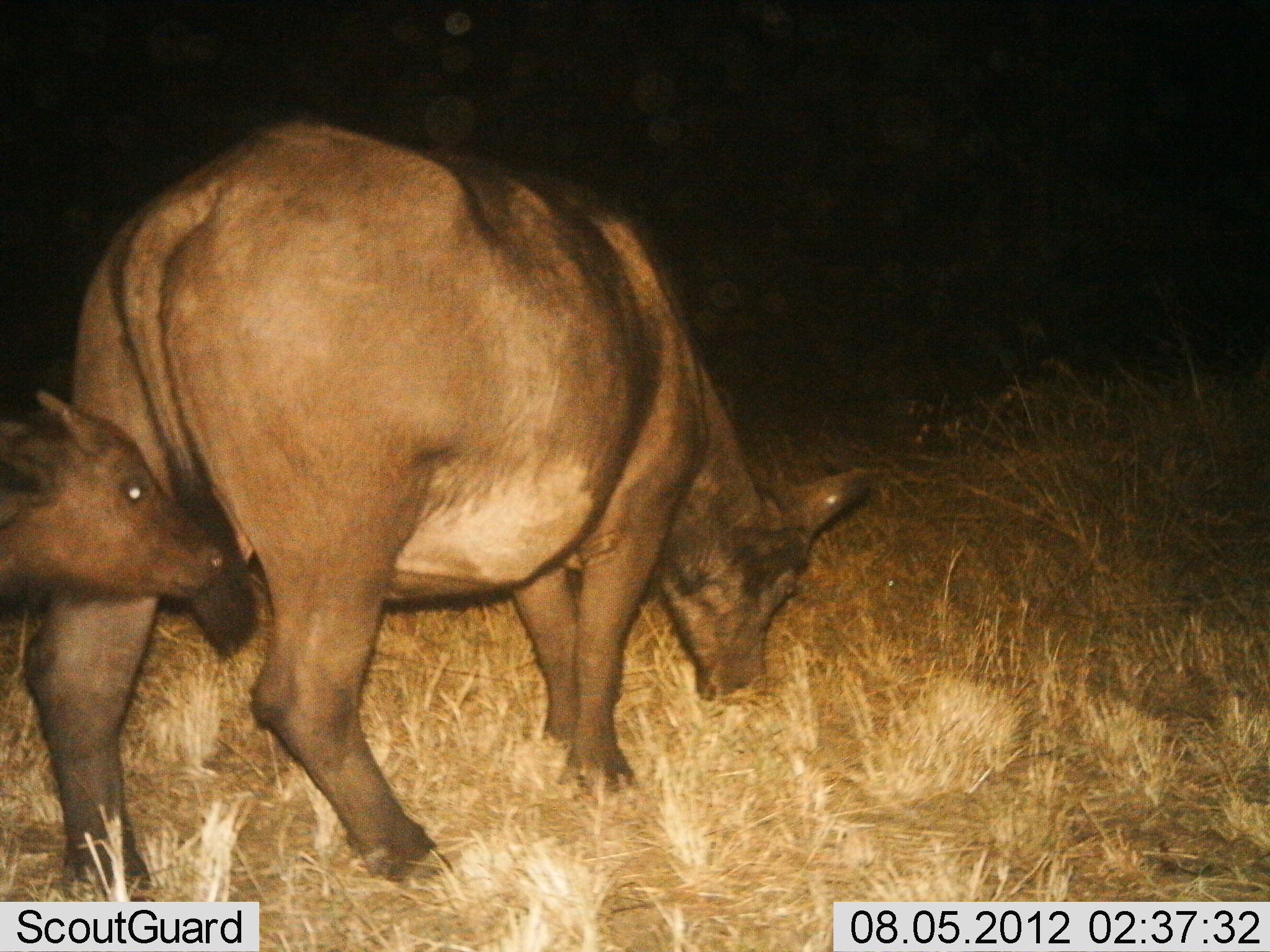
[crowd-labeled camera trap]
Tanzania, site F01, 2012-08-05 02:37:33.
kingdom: Animalia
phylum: Chordata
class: Mammalia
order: Artiodactyla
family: Bovidae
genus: Syncerus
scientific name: Syncerus caffer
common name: cape buffalo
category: buffalo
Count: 2.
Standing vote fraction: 80%.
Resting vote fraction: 0%.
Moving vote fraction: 10%.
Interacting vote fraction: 10%.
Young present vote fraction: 90%.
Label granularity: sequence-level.